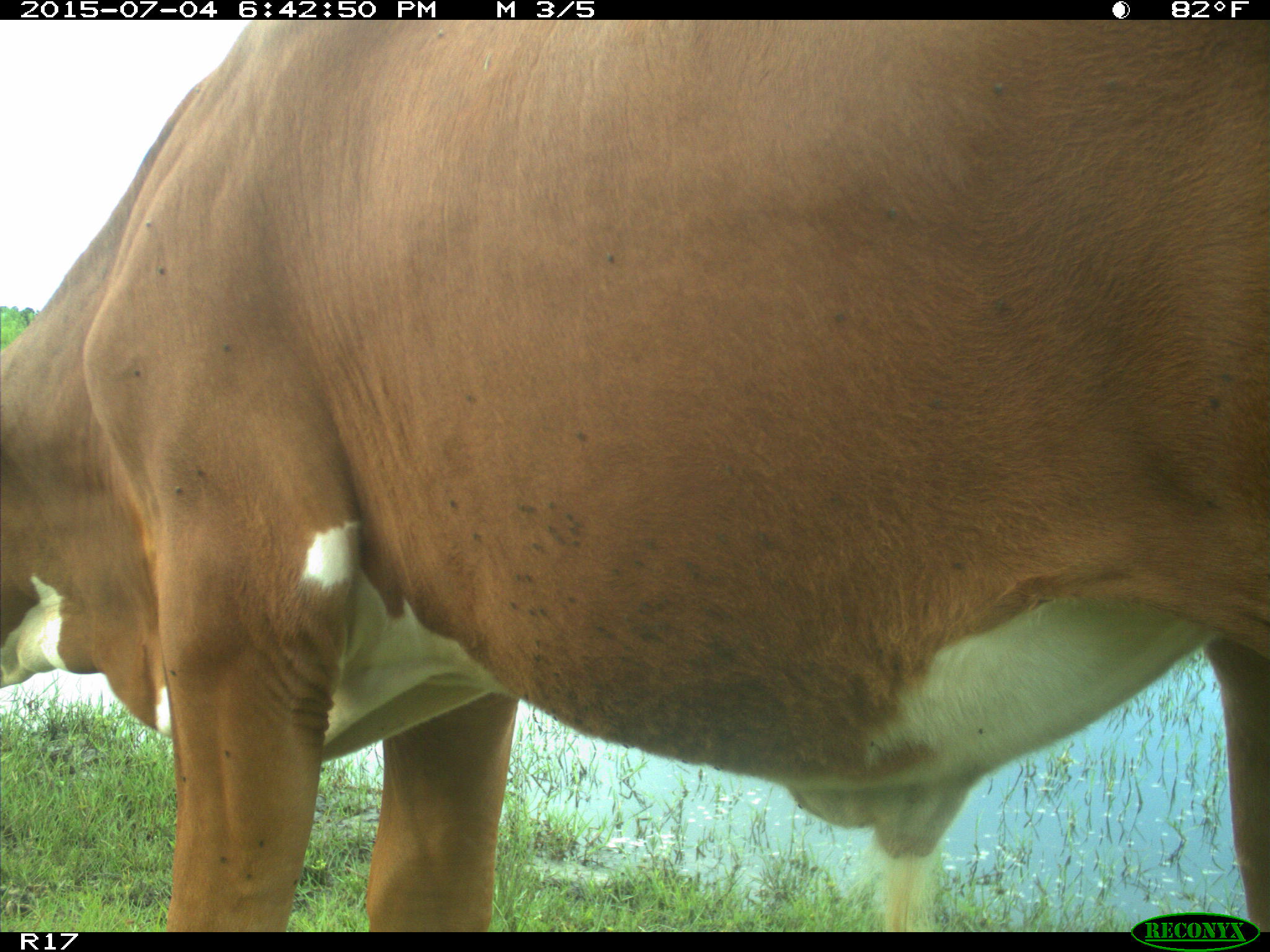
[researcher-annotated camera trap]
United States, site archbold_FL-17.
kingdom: Animalia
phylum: Chordata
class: Mammalia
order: Artiodactyla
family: Bovidae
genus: Bos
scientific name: Bos taurus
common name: domestic cow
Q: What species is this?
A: Bos taurus (domestic cow).